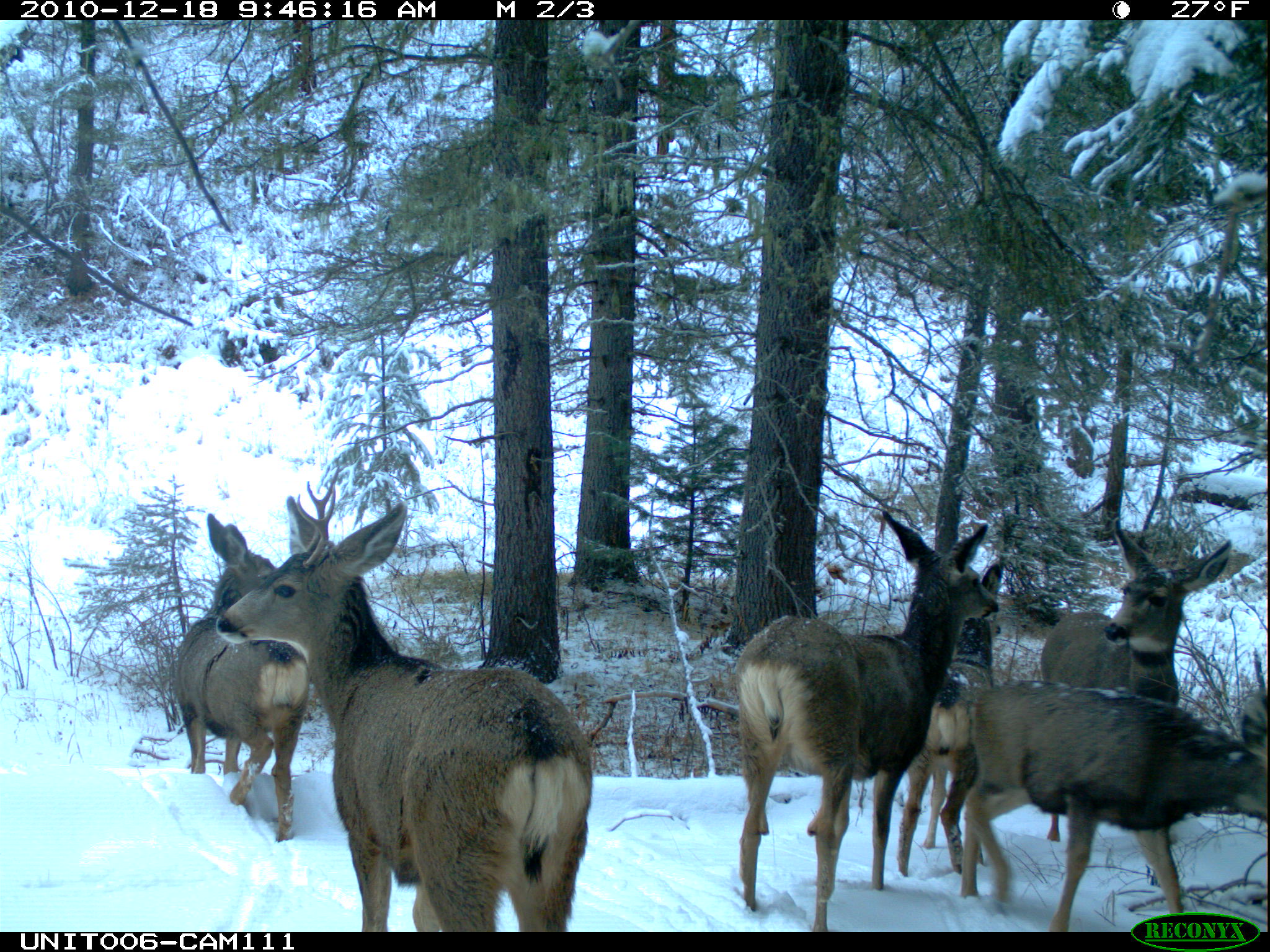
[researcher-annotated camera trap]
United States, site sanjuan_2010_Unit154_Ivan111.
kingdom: Animalia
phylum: Chordata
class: Mammalia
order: Artiodactyla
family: Cervidae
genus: Odocoileus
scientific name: Odocoileus hemionus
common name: mule deer